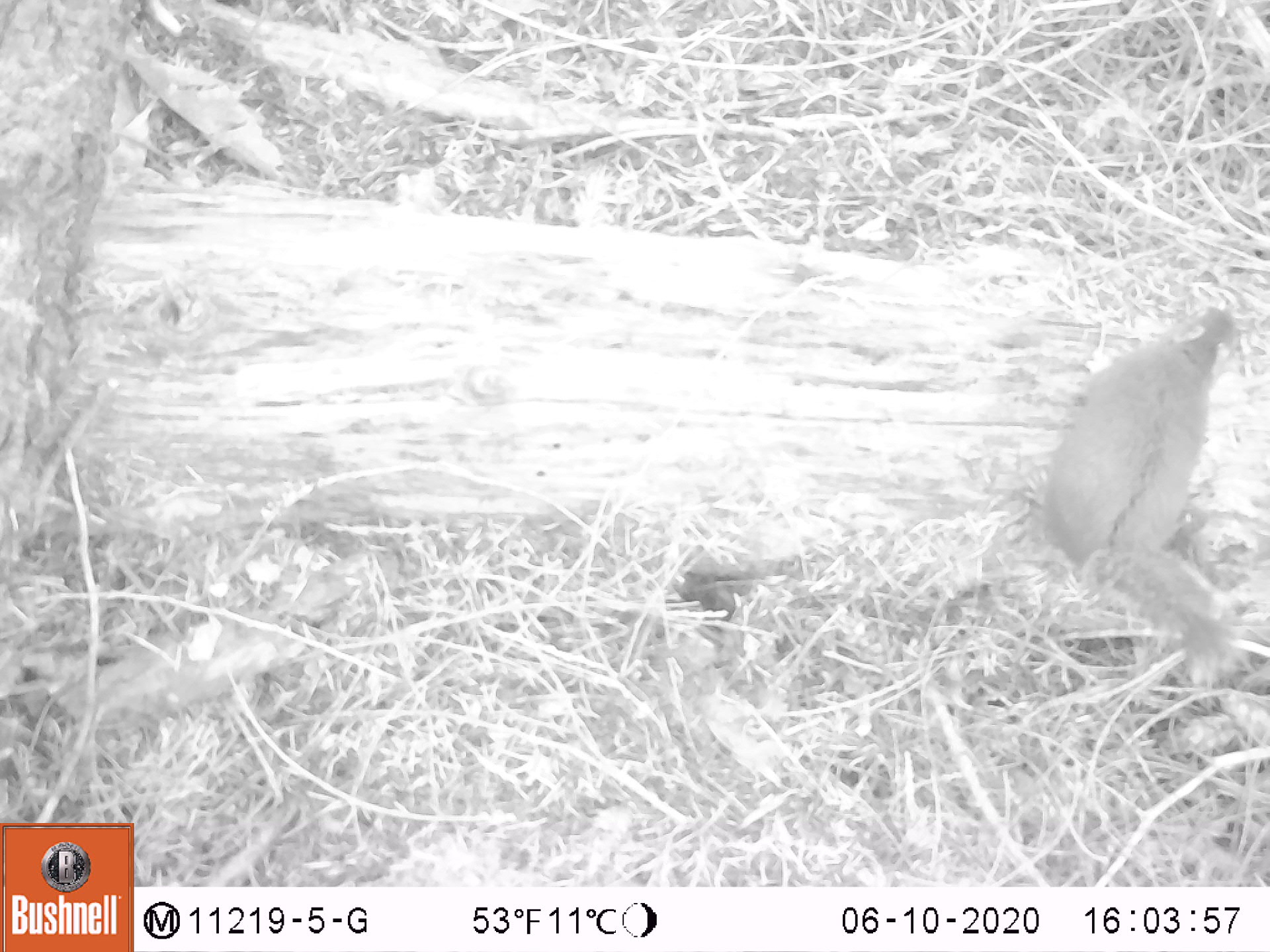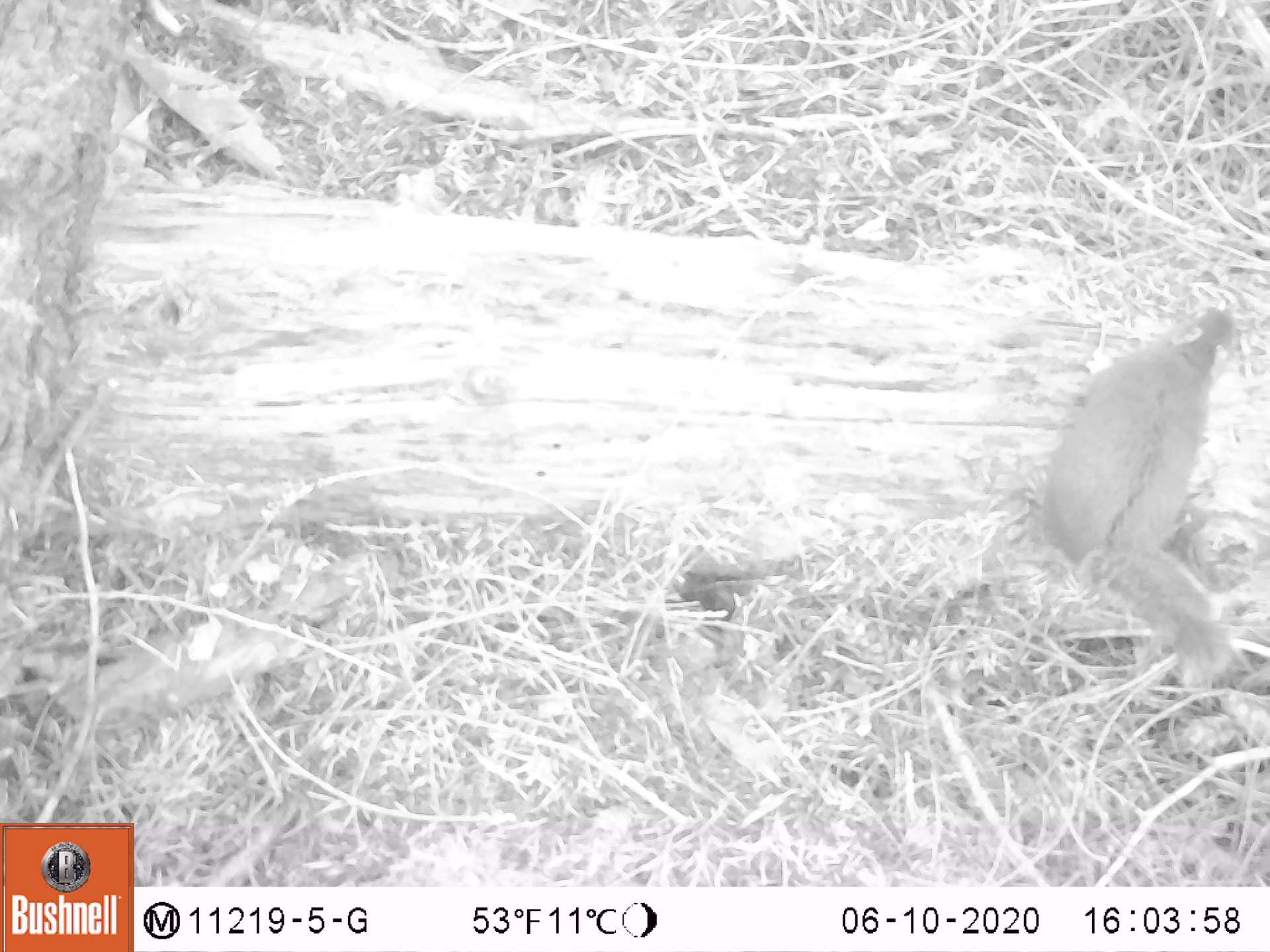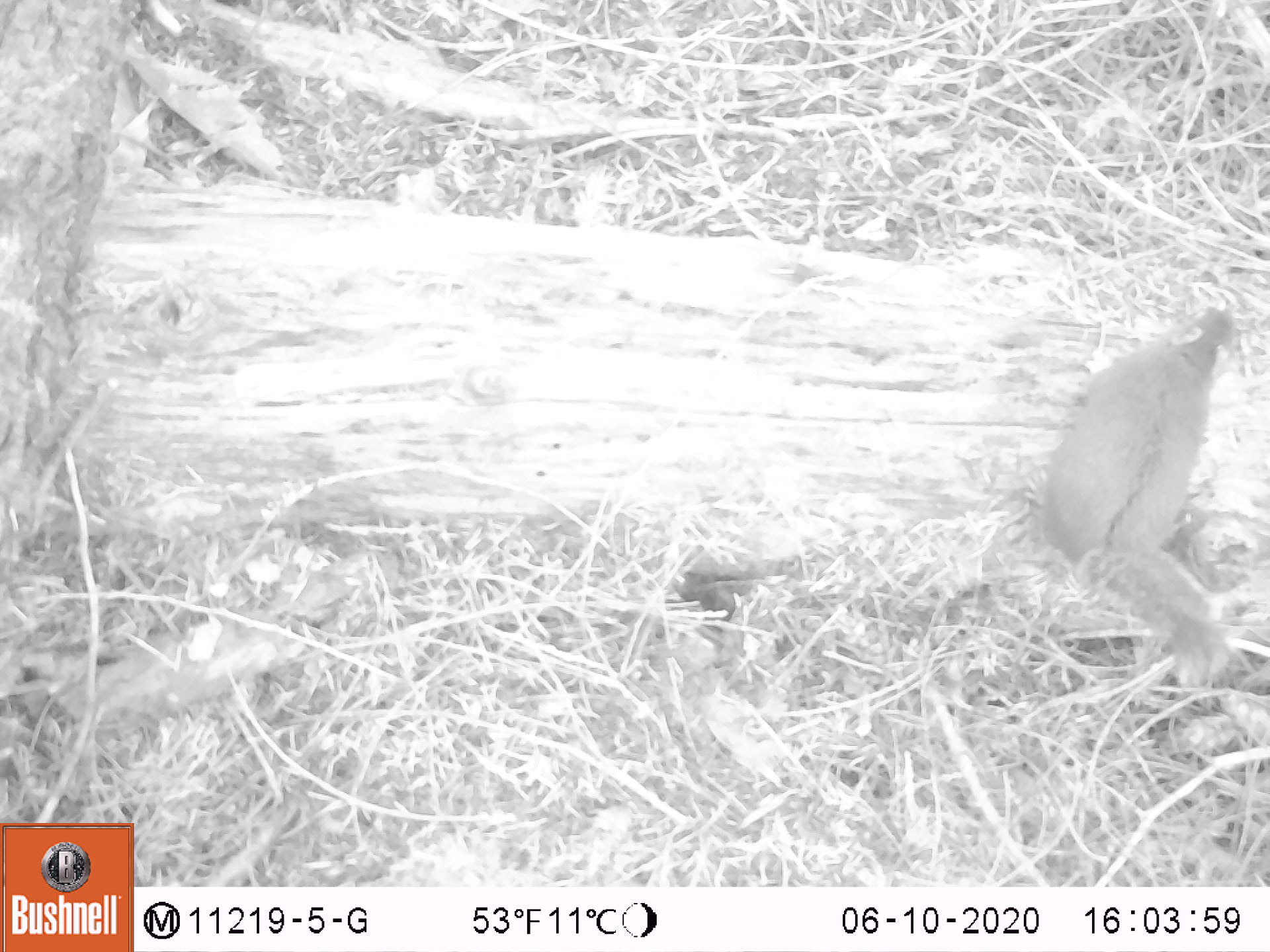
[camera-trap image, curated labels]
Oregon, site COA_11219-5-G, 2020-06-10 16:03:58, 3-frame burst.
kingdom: Animalia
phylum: Chordata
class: Mammalia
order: Rodentia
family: Sciuridae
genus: Tamiasciurus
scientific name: Tamiasciurus douglasii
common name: douglas squirrel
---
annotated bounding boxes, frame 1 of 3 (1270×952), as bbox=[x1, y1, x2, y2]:
douglas squirrel: bbox=[1037, 306, 1247, 680]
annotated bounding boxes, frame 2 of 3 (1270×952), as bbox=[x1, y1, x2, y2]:
douglas squirrel: bbox=[1030, 298, 1252, 679]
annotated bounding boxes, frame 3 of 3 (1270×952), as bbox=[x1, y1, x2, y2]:
douglas squirrel: bbox=[1037, 298, 1247, 693]